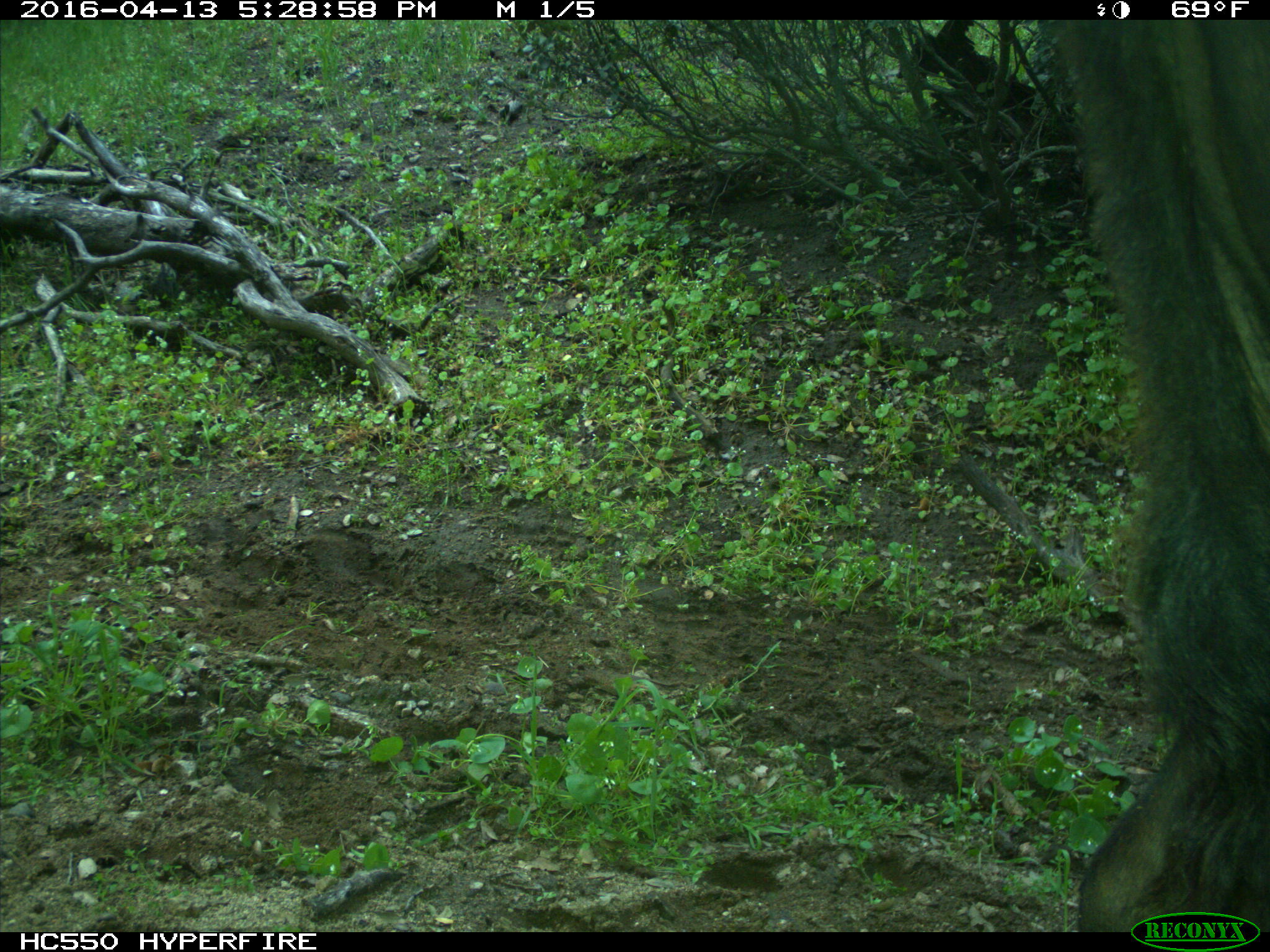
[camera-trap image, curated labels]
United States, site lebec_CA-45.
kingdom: Animalia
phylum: Chordata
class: Mammalia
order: Artiodactyla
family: Bovidae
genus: Bos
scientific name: Bos taurus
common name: domestic cow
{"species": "Bos taurus (domestic cow)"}